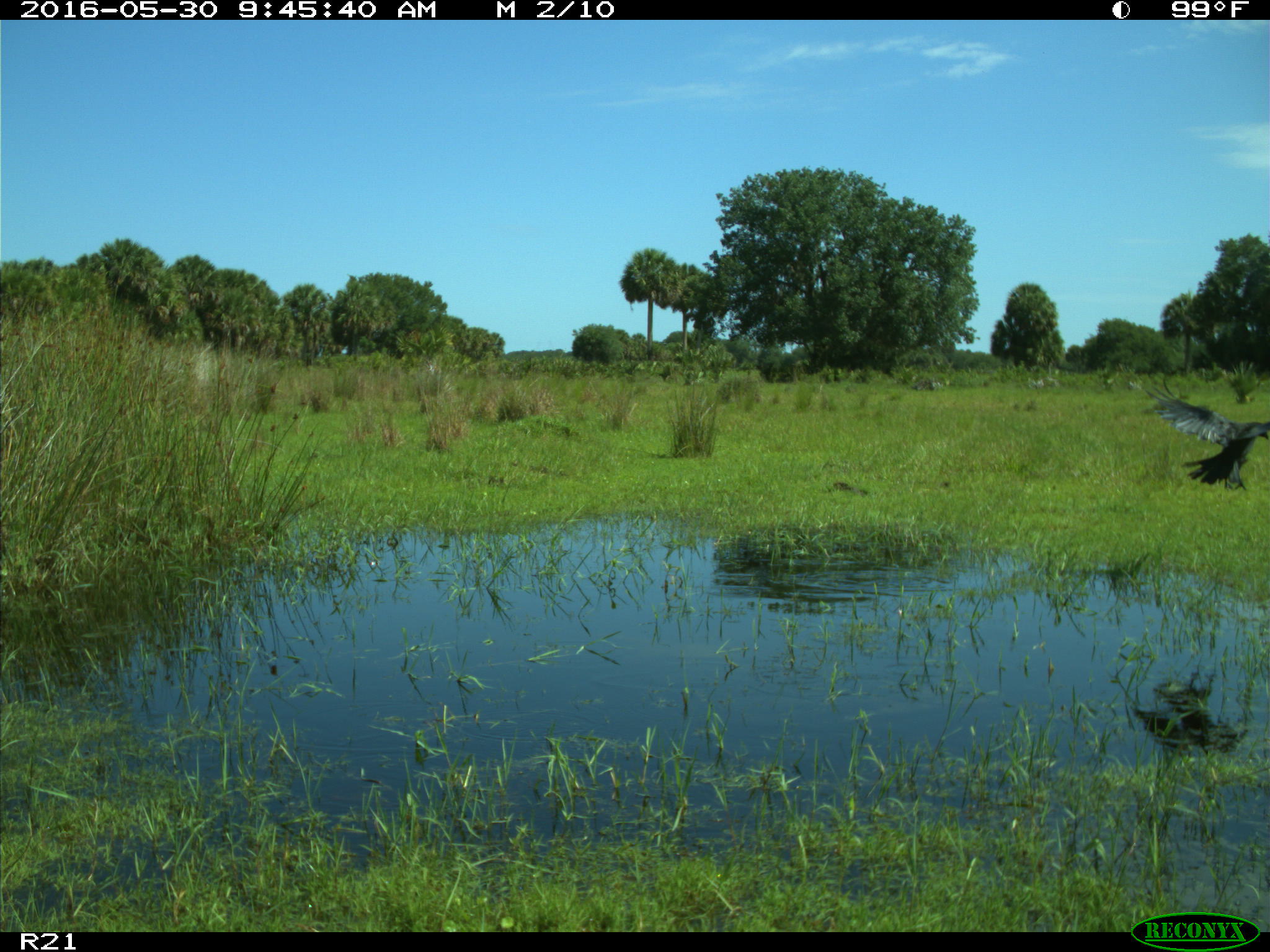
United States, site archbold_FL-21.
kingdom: Animalia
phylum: Chordata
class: Aves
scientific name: Aves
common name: birds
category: unidentified bird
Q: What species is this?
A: Unidentified bird (birds) (Aves).